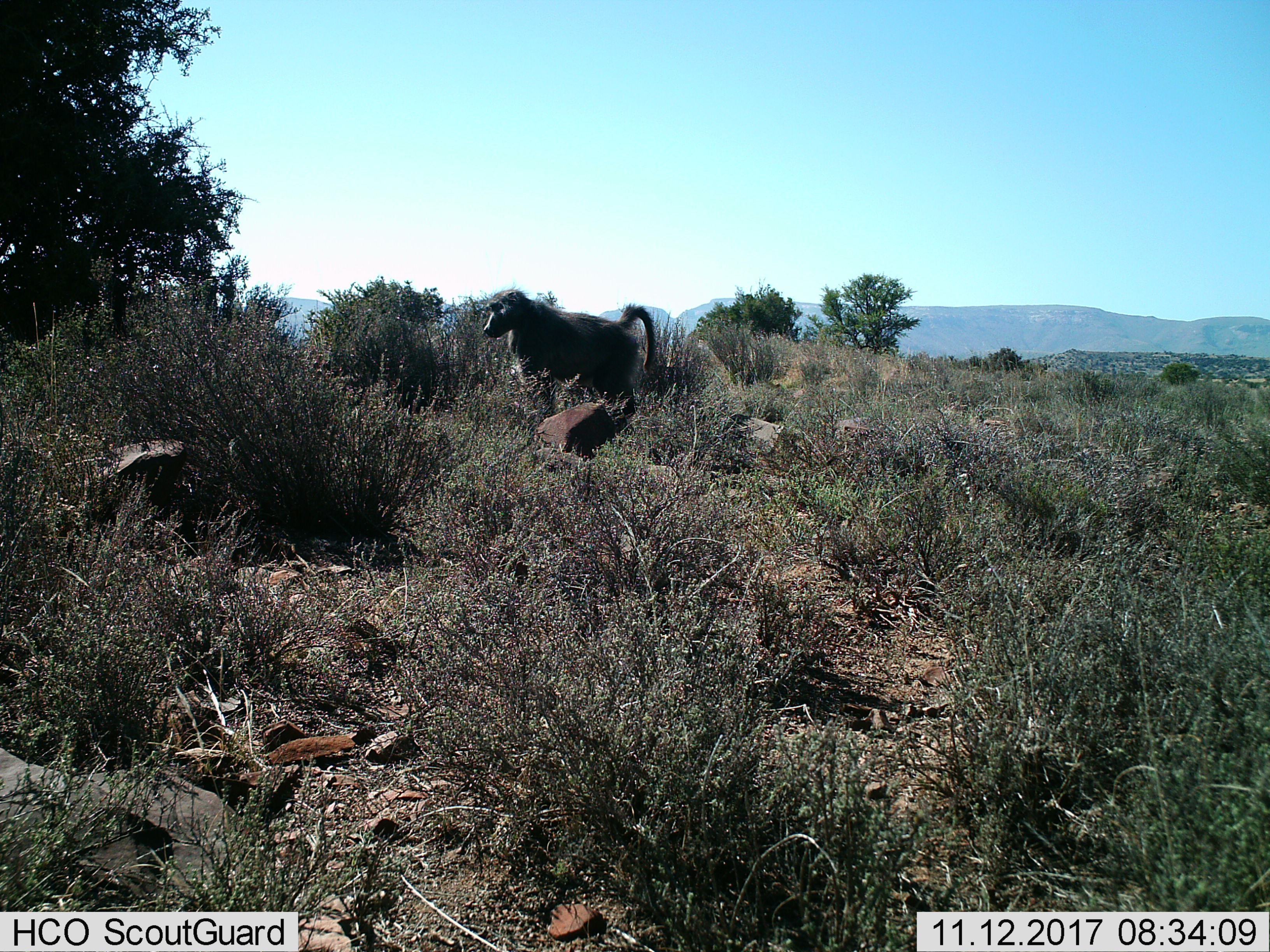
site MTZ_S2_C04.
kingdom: Animalia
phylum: Chordata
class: Mammalia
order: Primates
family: Cercopithecidae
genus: Papio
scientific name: Papio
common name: baboon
Baboon (Papio), count 1. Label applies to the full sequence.